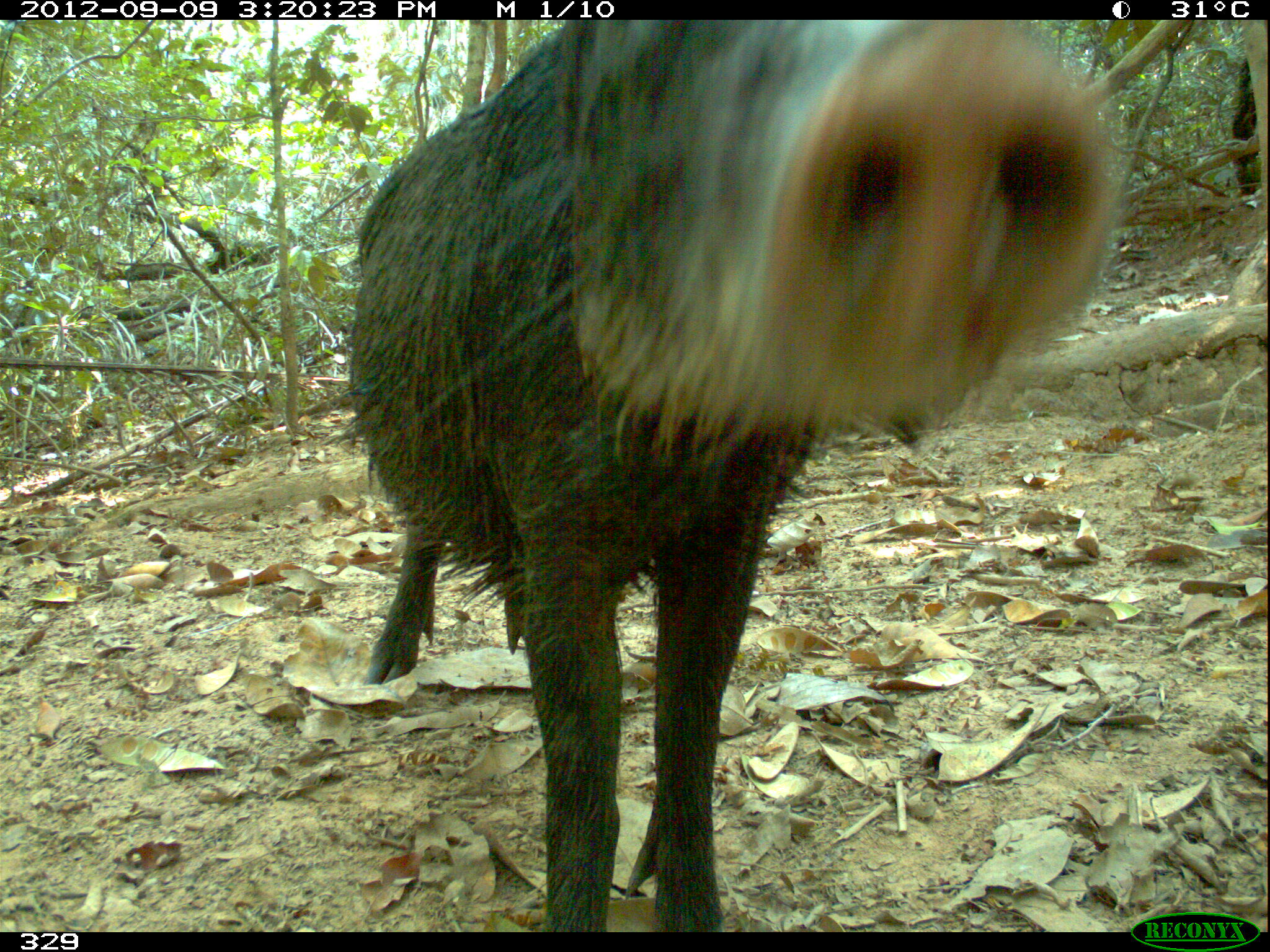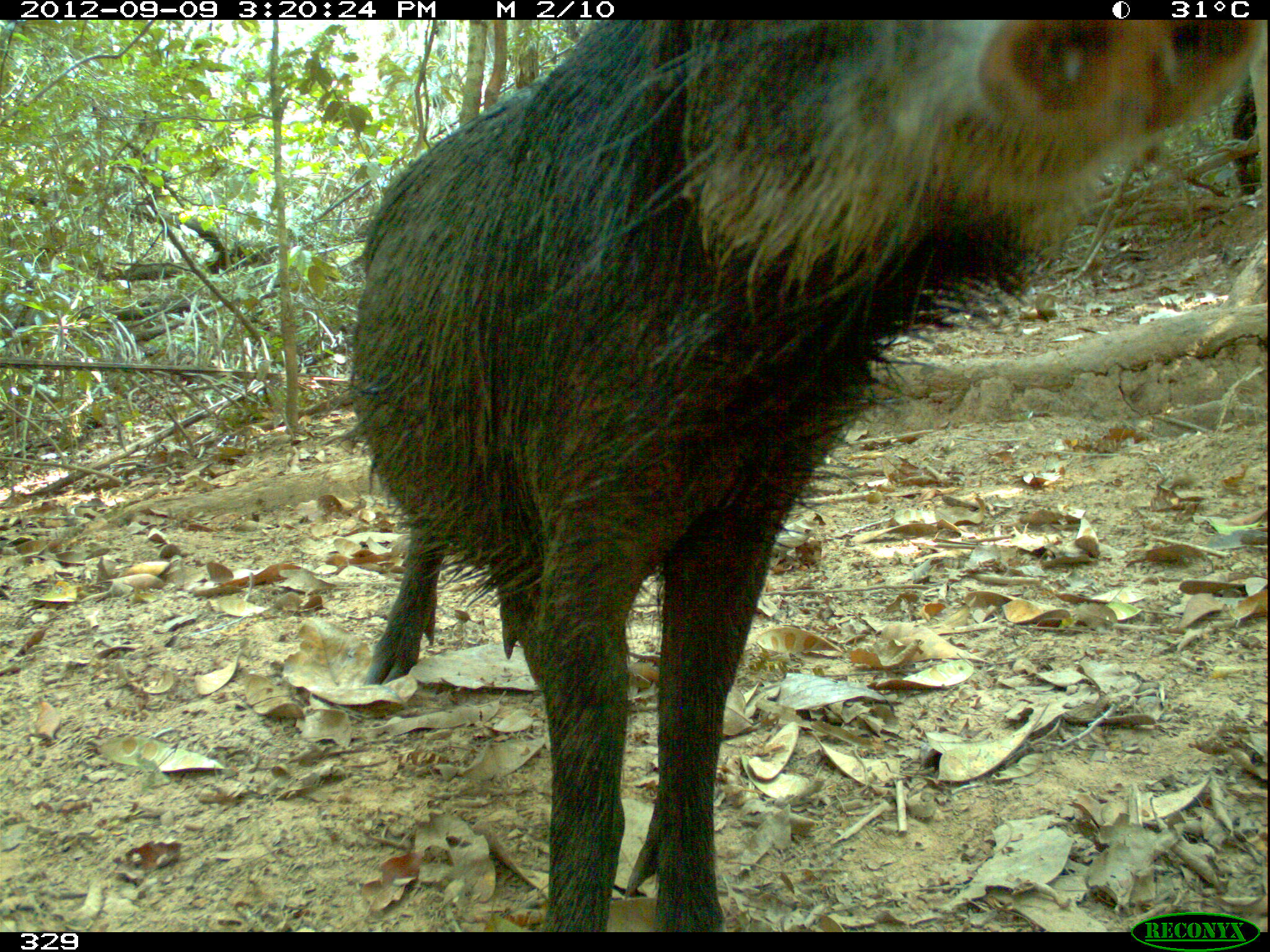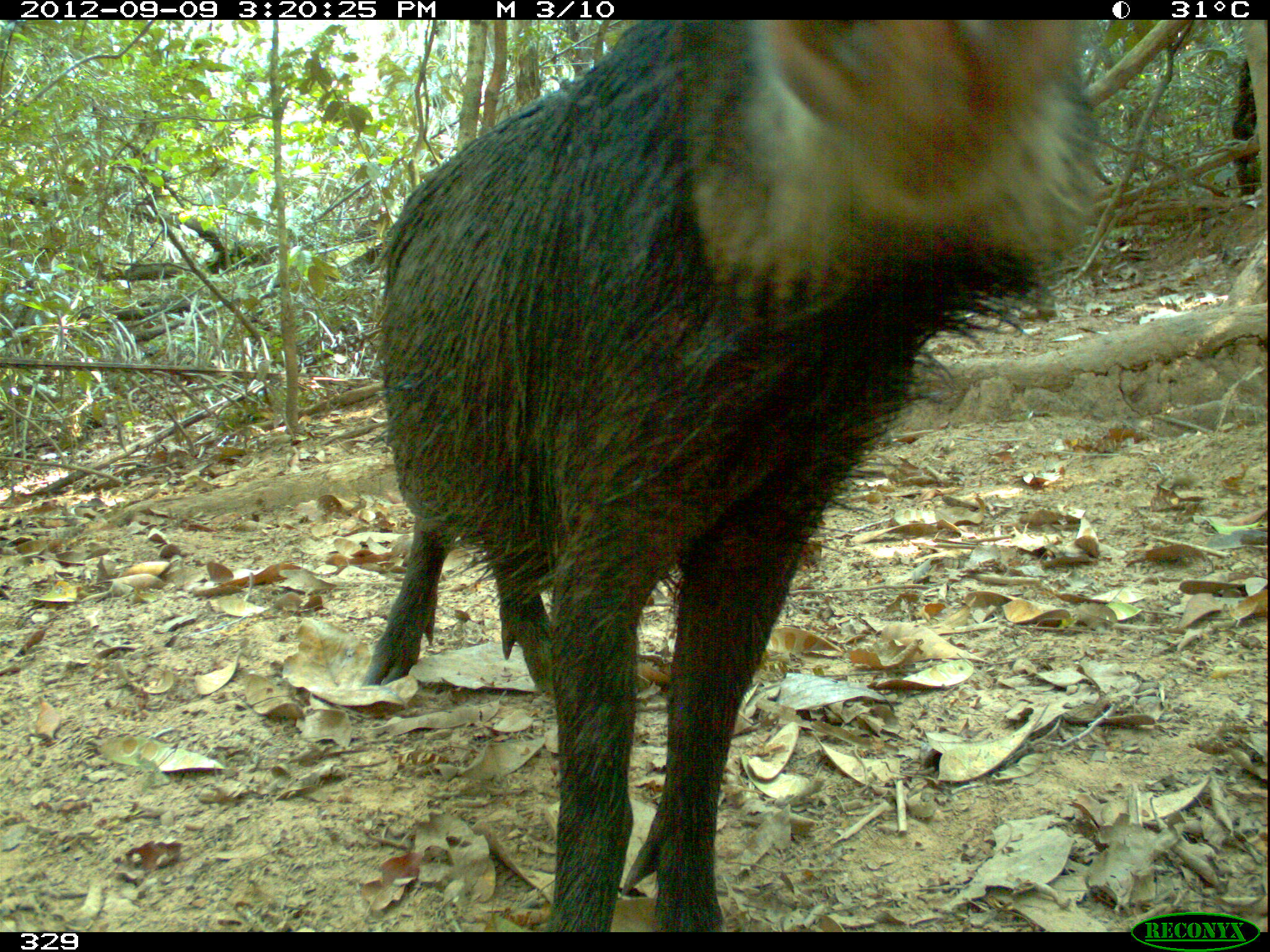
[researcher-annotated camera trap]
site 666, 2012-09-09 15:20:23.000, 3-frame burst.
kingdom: Animalia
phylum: Chordata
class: Mammalia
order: Artiodactyla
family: Tayassuidae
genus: Tayassu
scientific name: Tayassu pecari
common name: white-lipped peccary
Tayassu pecari (white-lipped peccary).